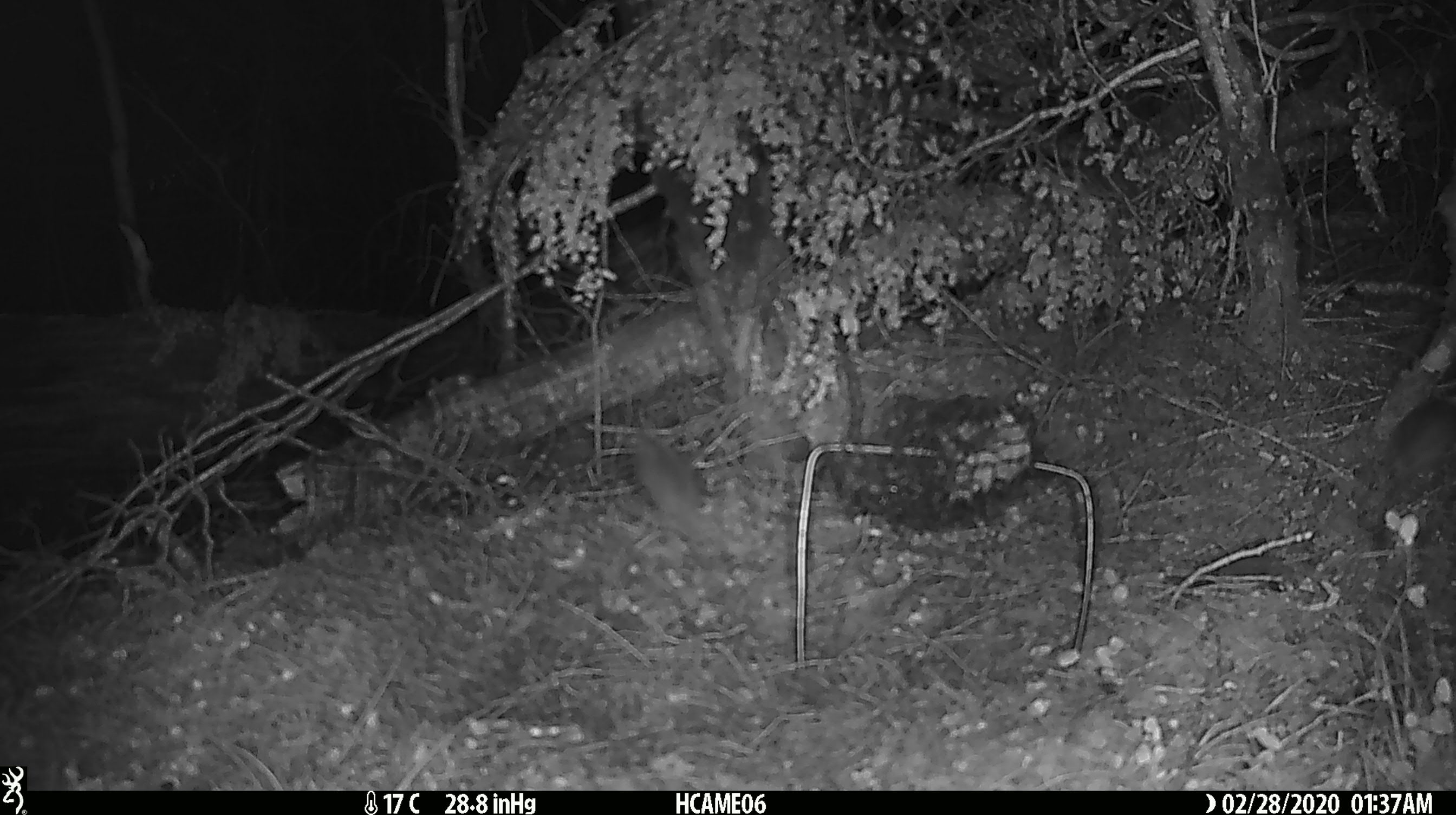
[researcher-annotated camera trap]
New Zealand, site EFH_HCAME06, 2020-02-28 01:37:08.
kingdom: Animalia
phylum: Chordata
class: Mammalia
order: Rodentia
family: Muridae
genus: Mus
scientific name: Mus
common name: mouse